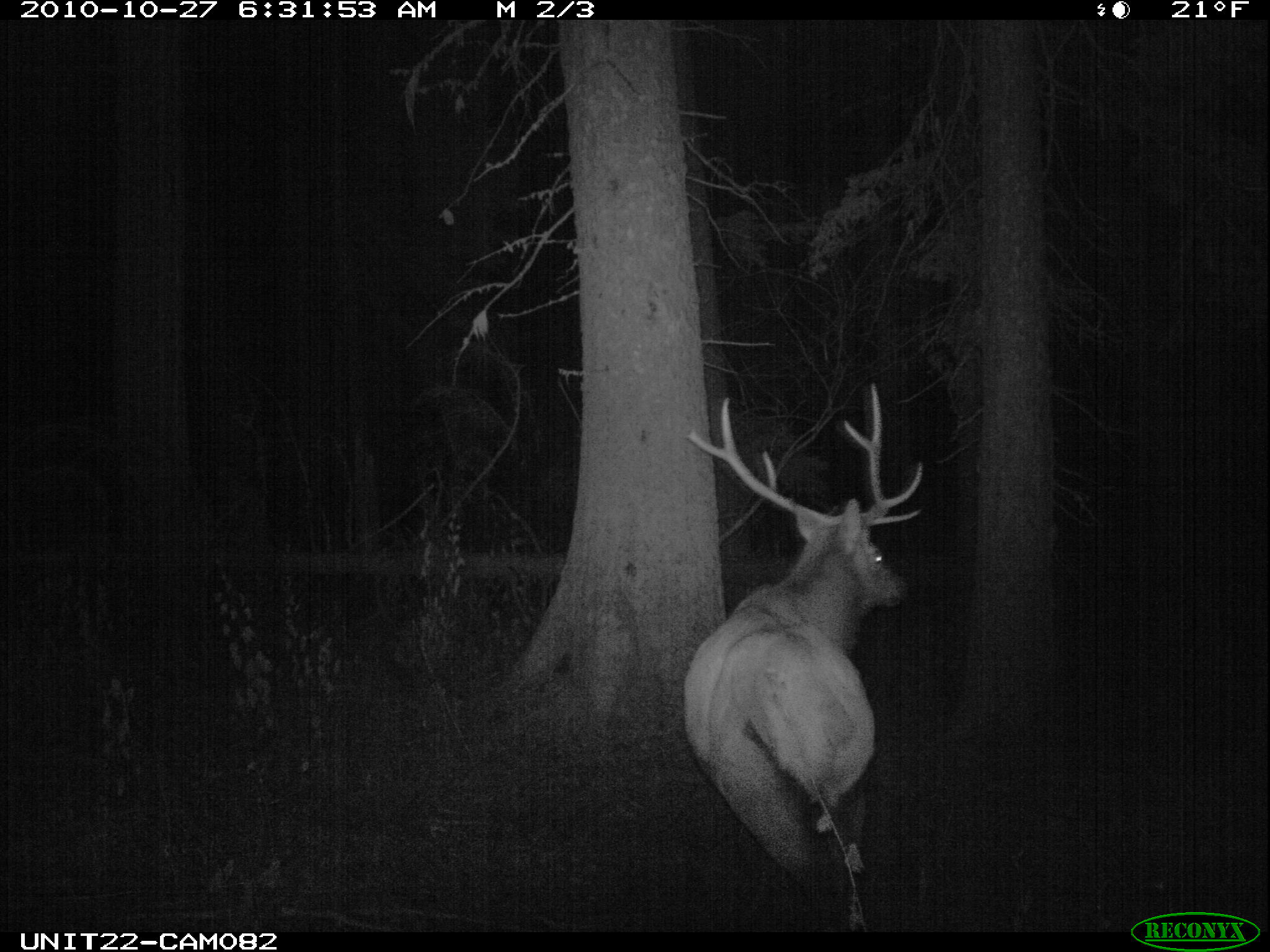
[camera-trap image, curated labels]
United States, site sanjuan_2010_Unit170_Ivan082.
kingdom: Animalia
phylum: Chordata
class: Mammalia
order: Artiodactyla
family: Cervidae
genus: Cervus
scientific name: Cervus elaphus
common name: red deer